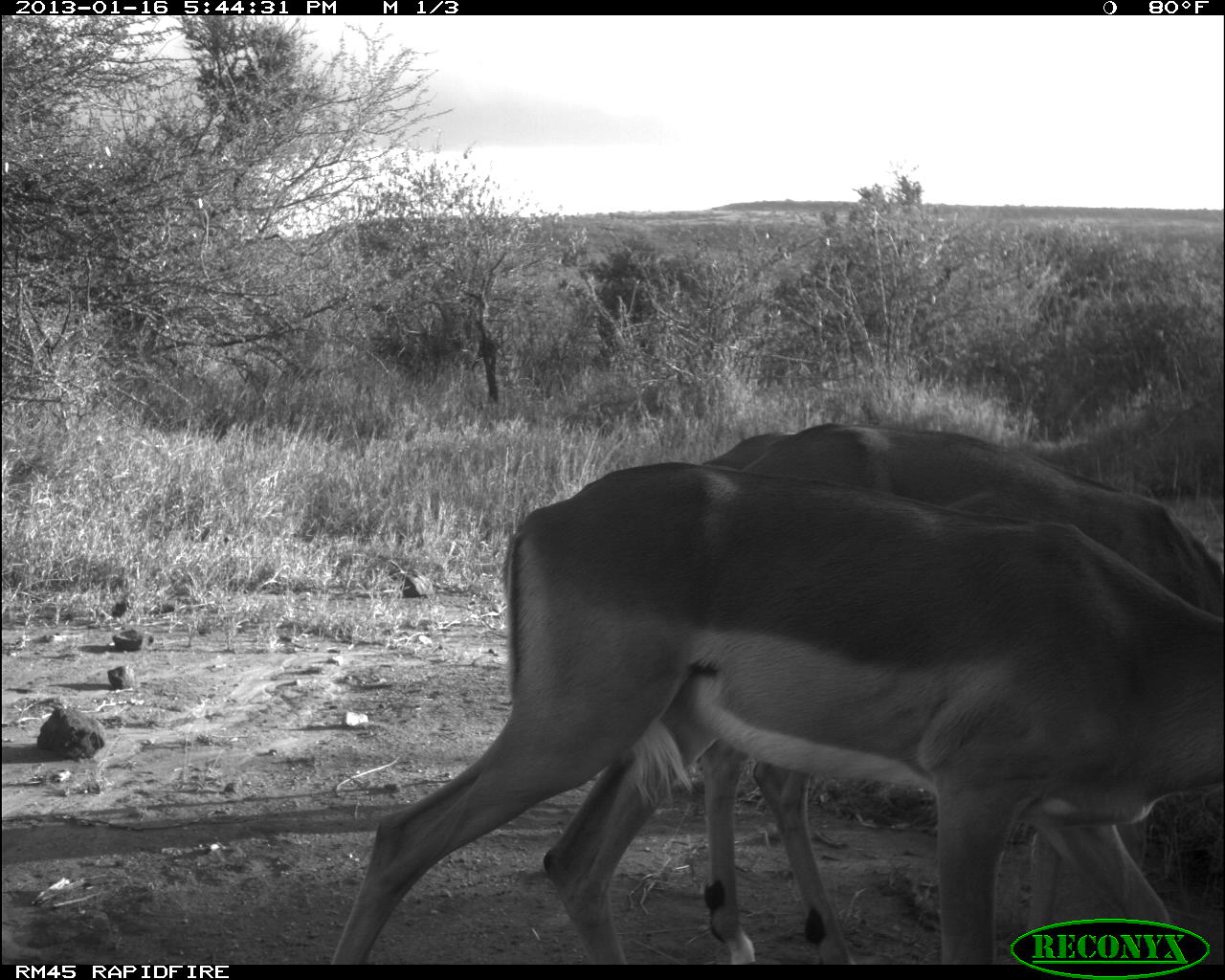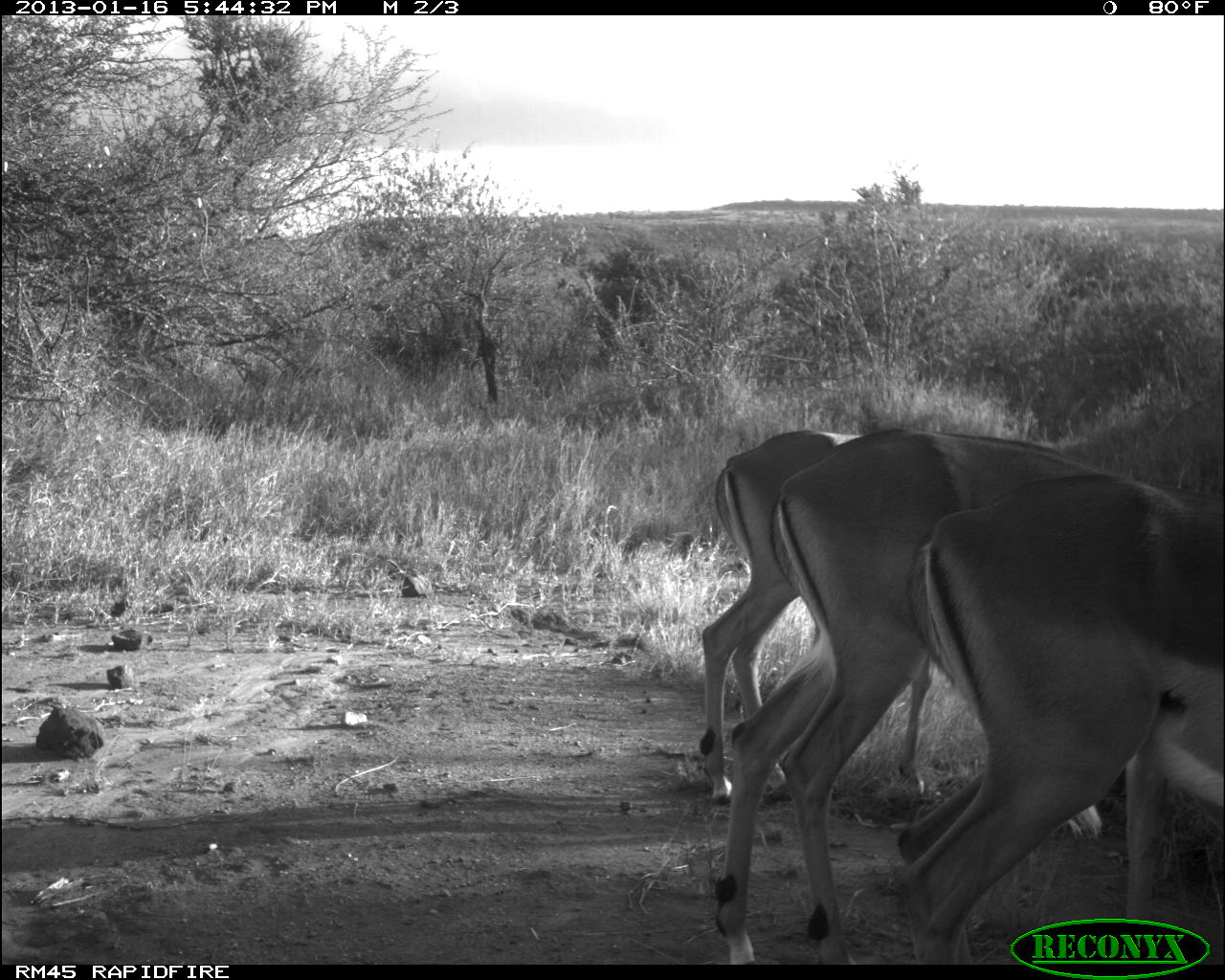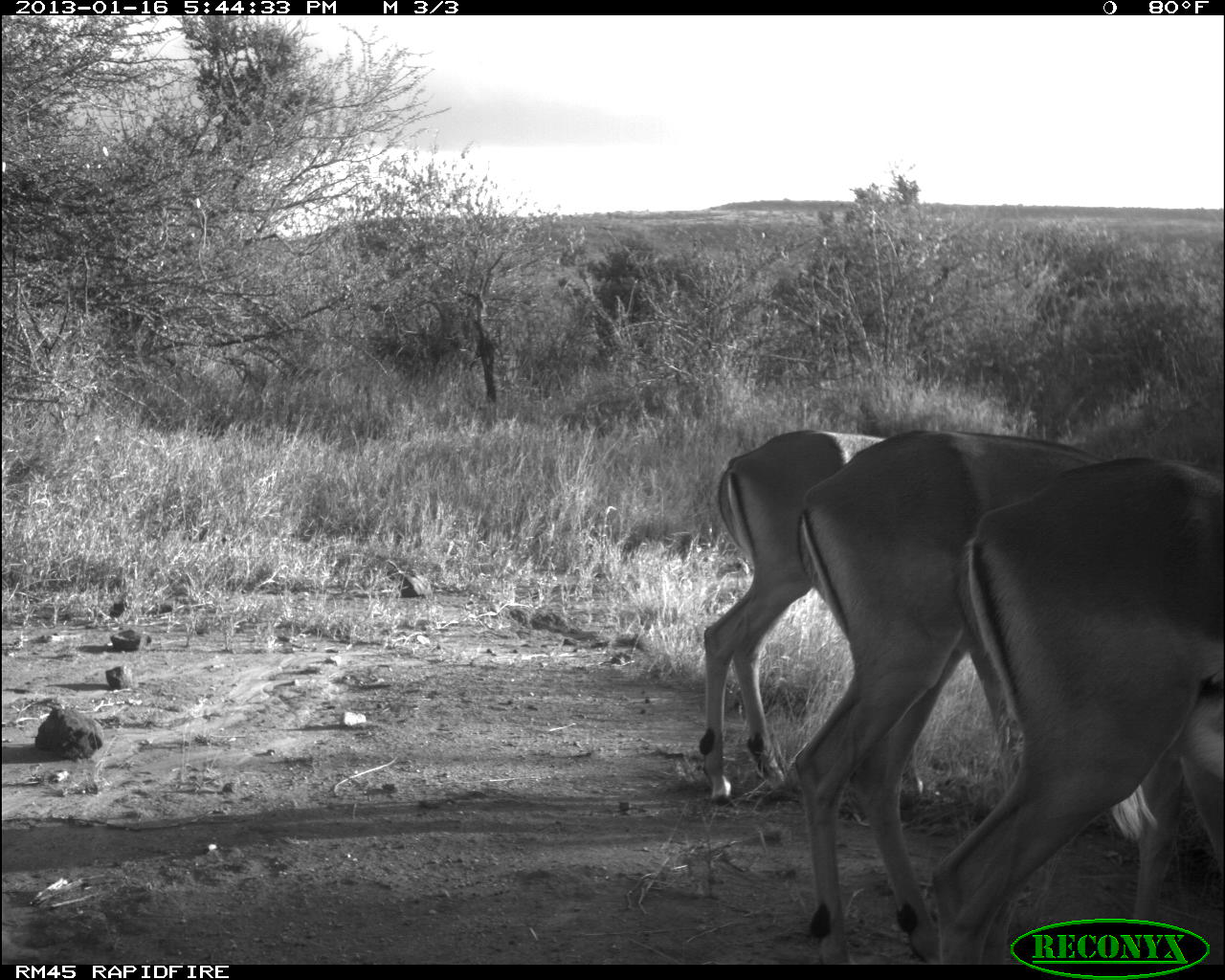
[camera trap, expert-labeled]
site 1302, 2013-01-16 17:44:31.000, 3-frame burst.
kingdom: Animalia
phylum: Chordata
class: Mammalia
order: Artiodactyla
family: Bovidae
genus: Aepyceros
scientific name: Aepyceros melampus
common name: impala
Aepyceros melampus (impala), count 3.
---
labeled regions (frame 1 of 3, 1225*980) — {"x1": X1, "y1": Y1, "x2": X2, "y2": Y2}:
aepyceros melampus: {"x1": 324, "y1": 457, "x2": 1222, "y2": 963}; {"x1": 691, "y1": 420, "x2": 1220, "y2": 963}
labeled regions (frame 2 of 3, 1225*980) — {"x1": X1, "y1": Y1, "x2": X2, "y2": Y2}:
aepyceros melampus: {"x1": 717, "y1": 425, "x2": 1153, "y2": 958}; {"x1": 884, "y1": 471, "x2": 1221, "y2": 955}; {"x1": 689, "y1": 425, "x2": 869, "y2": 804}